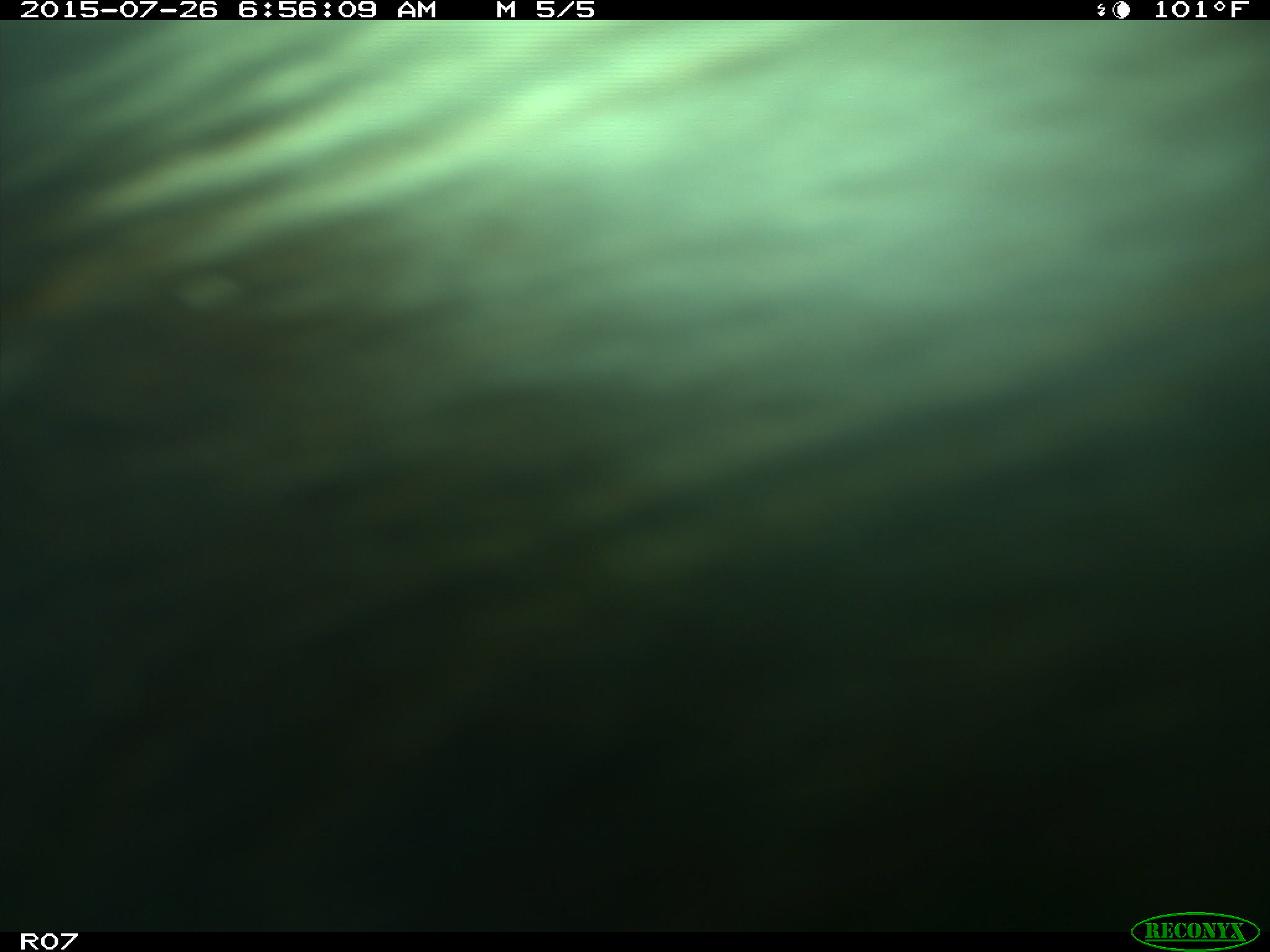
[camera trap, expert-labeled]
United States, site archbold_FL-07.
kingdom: Animalia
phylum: Chordata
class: Mammalia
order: Artiodactyla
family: Bovidae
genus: Bos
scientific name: Bos taurus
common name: domestic cow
Bos taurus (domestic cow).